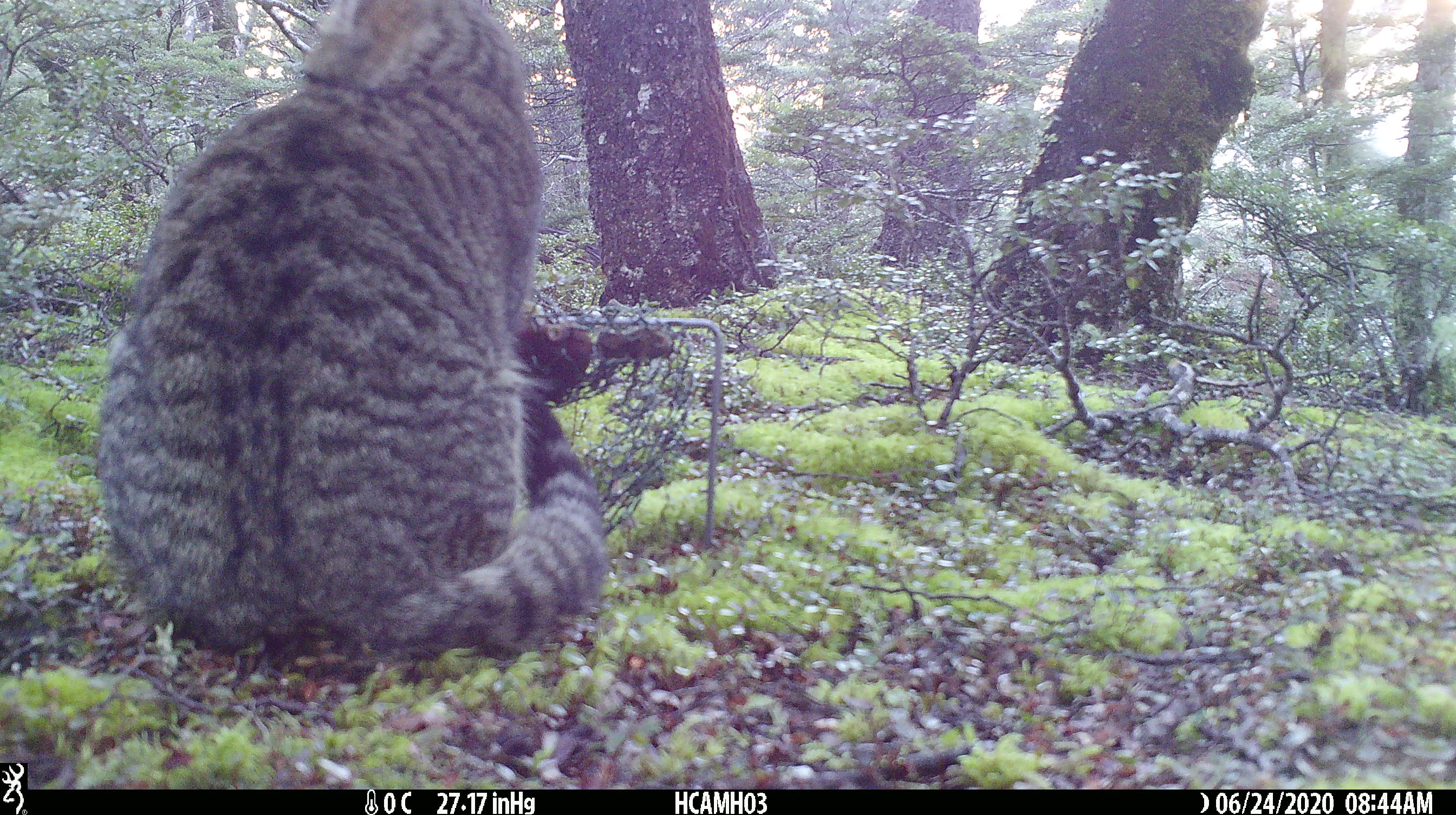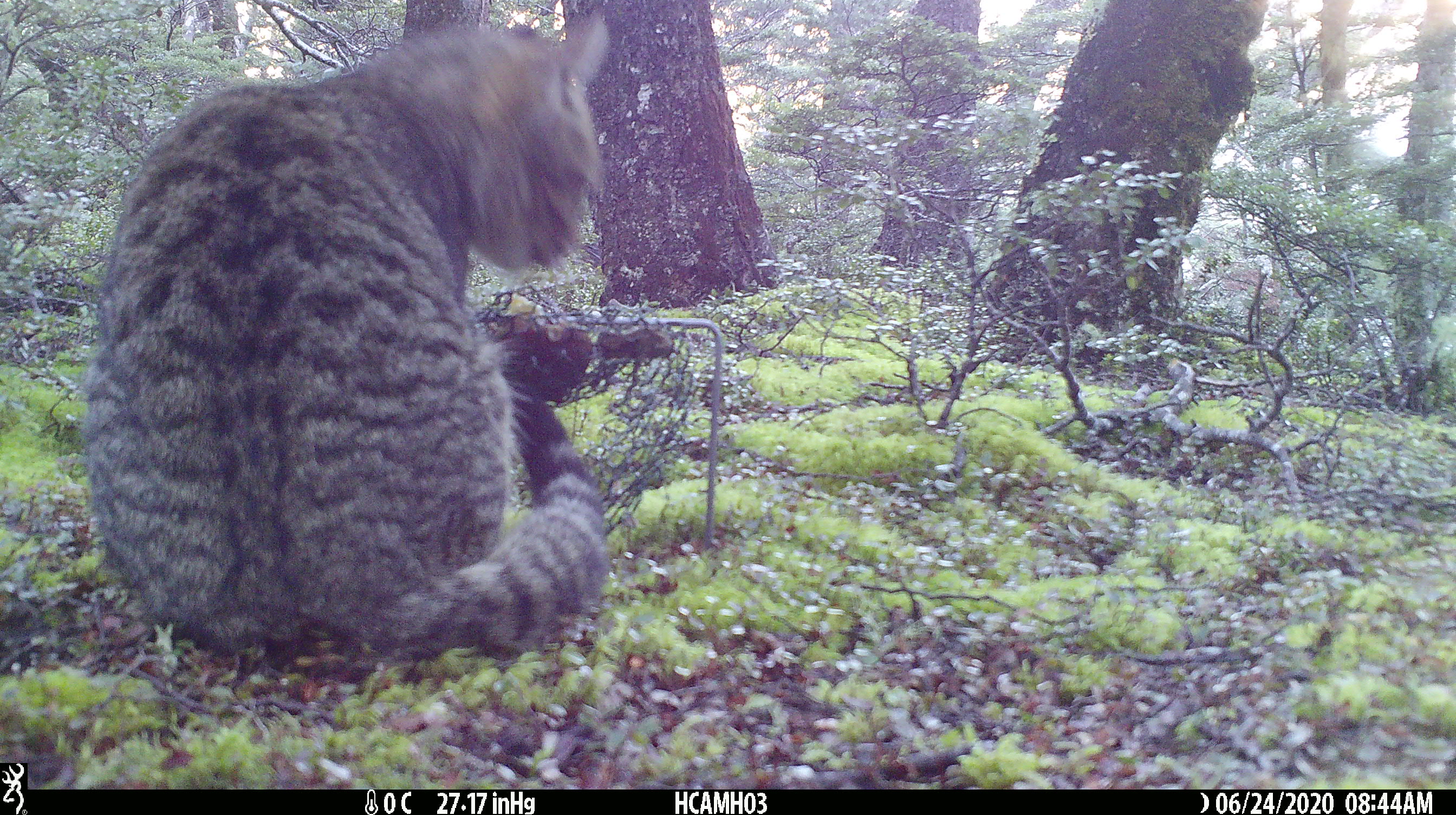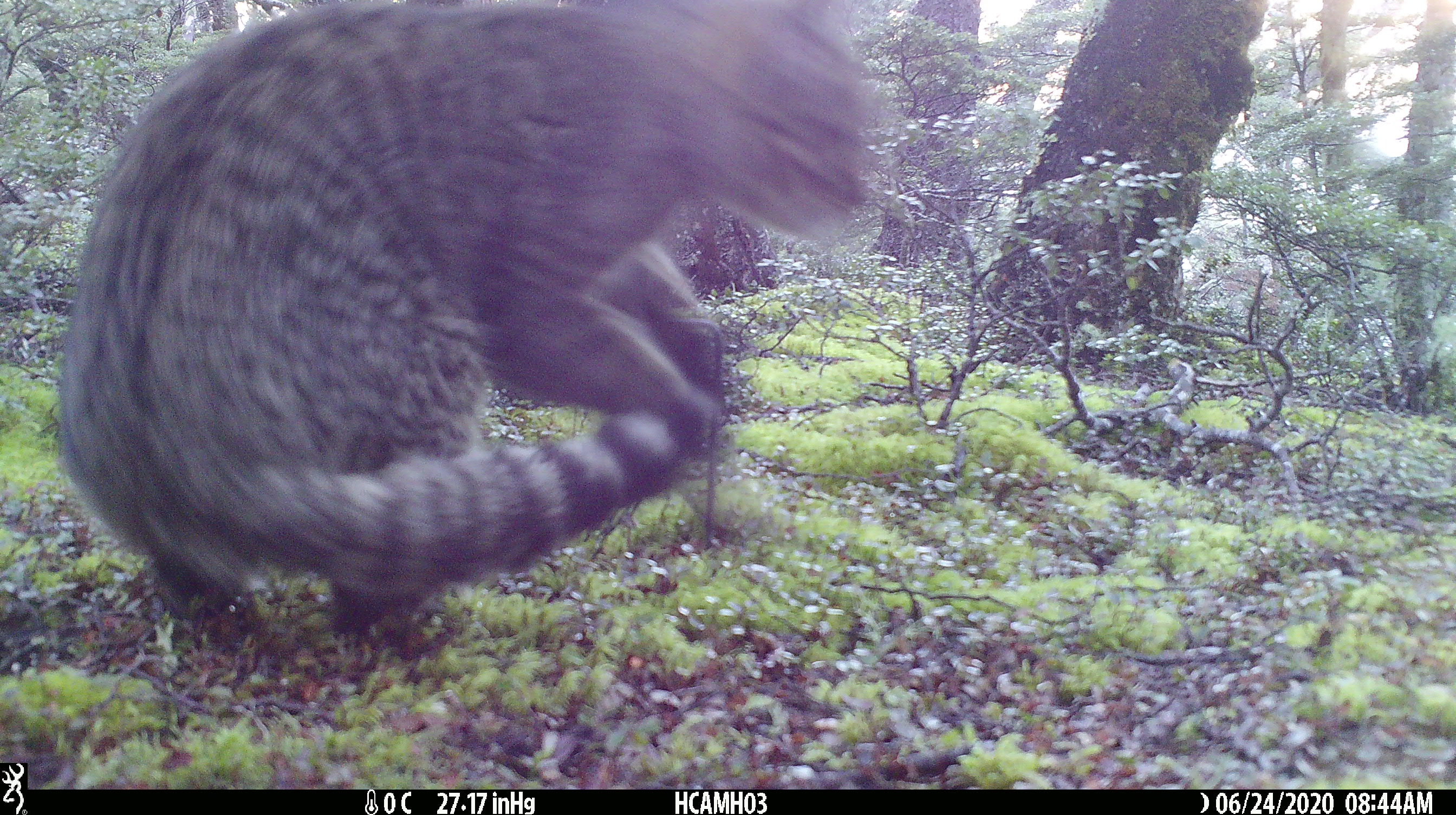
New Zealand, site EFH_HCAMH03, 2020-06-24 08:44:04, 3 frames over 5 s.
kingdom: Animalia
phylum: Chordata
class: Mammalia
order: Carnivora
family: Felidae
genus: Felis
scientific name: Felis catus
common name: domestic cat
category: cat